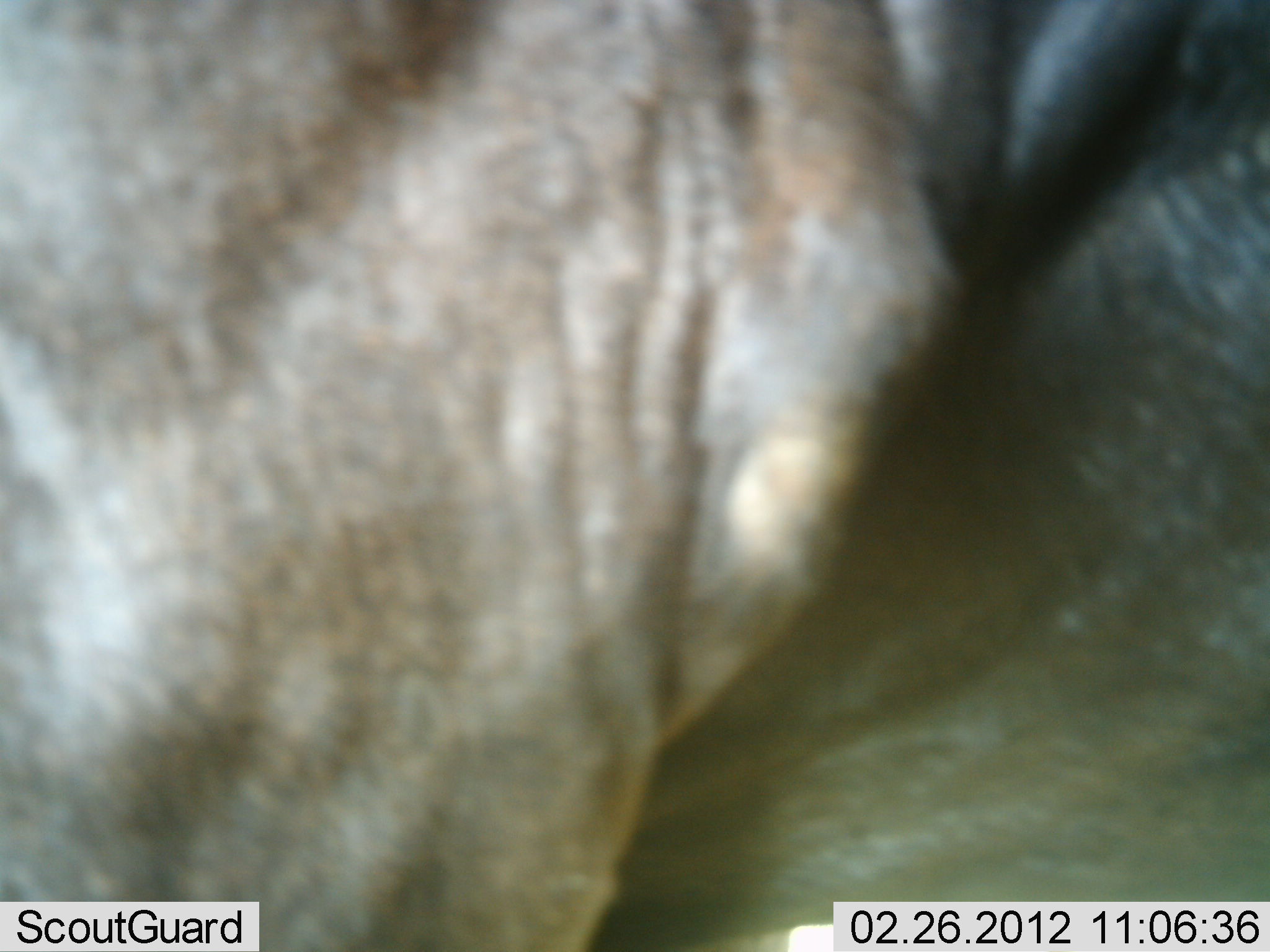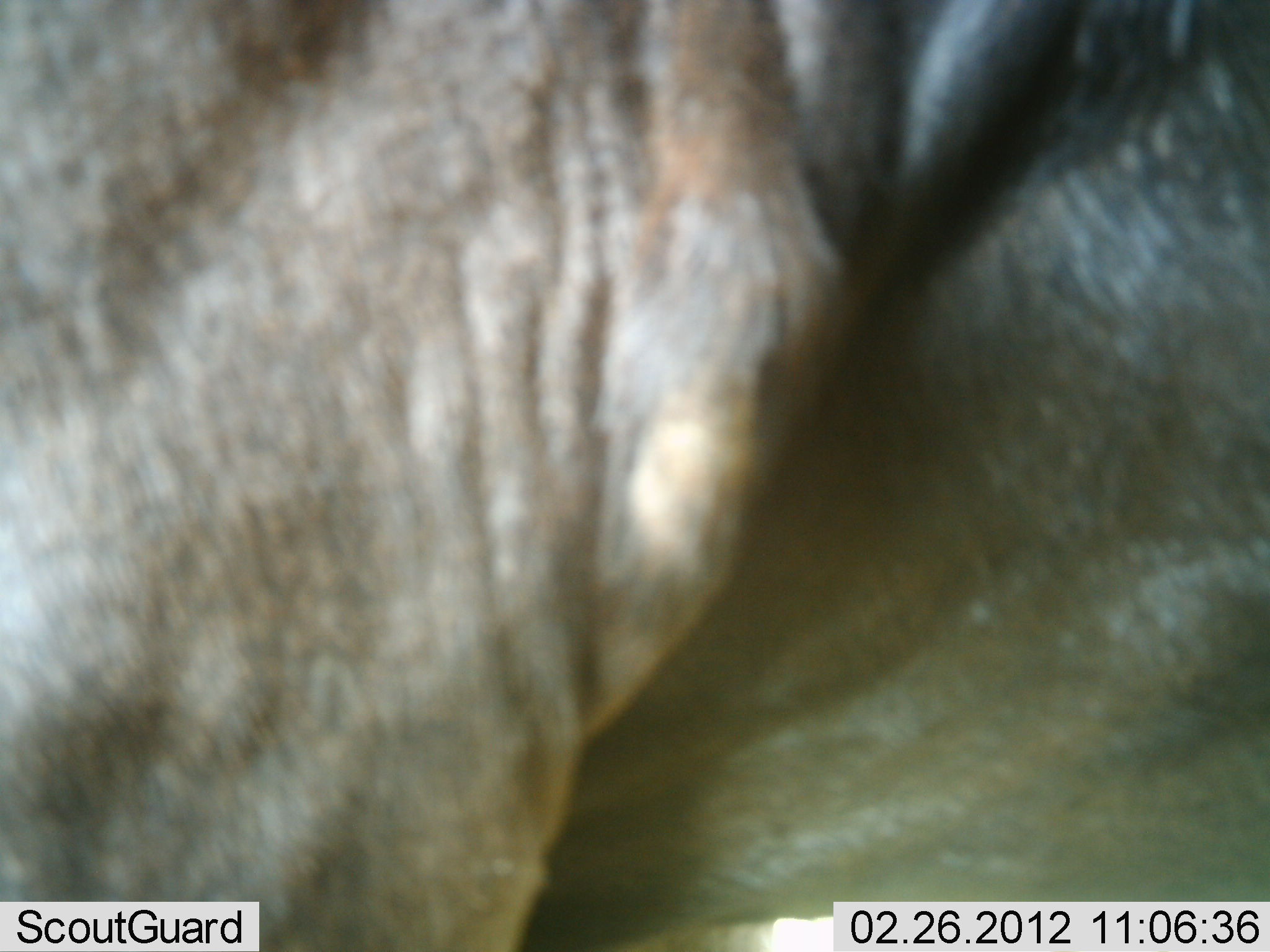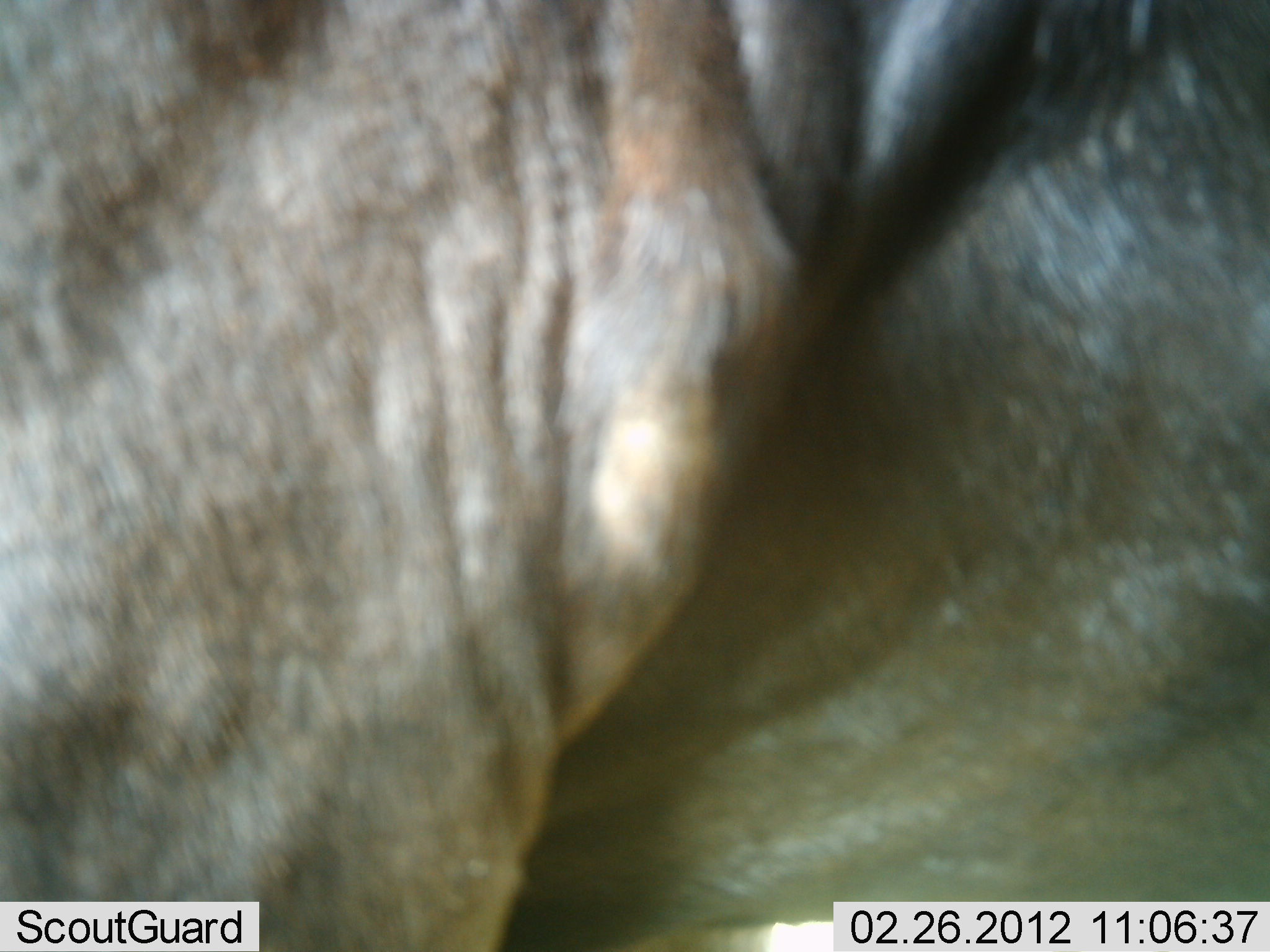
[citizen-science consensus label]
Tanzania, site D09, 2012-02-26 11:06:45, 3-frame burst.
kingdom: Animalia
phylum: Chordata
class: Mammalia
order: Artiodactyla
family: Bovidae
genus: Connochaetes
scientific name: Connochaetes taurinus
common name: blue wildebeest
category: wildebeest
Wildebeest (blue wildebeest) (Connochaetes taurinus), count 1. Behavior (volunteer vote fractions): standing 100%, resting 0%, moving 0%, interacting 0%. Young present (vote fraction): 0%. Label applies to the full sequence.